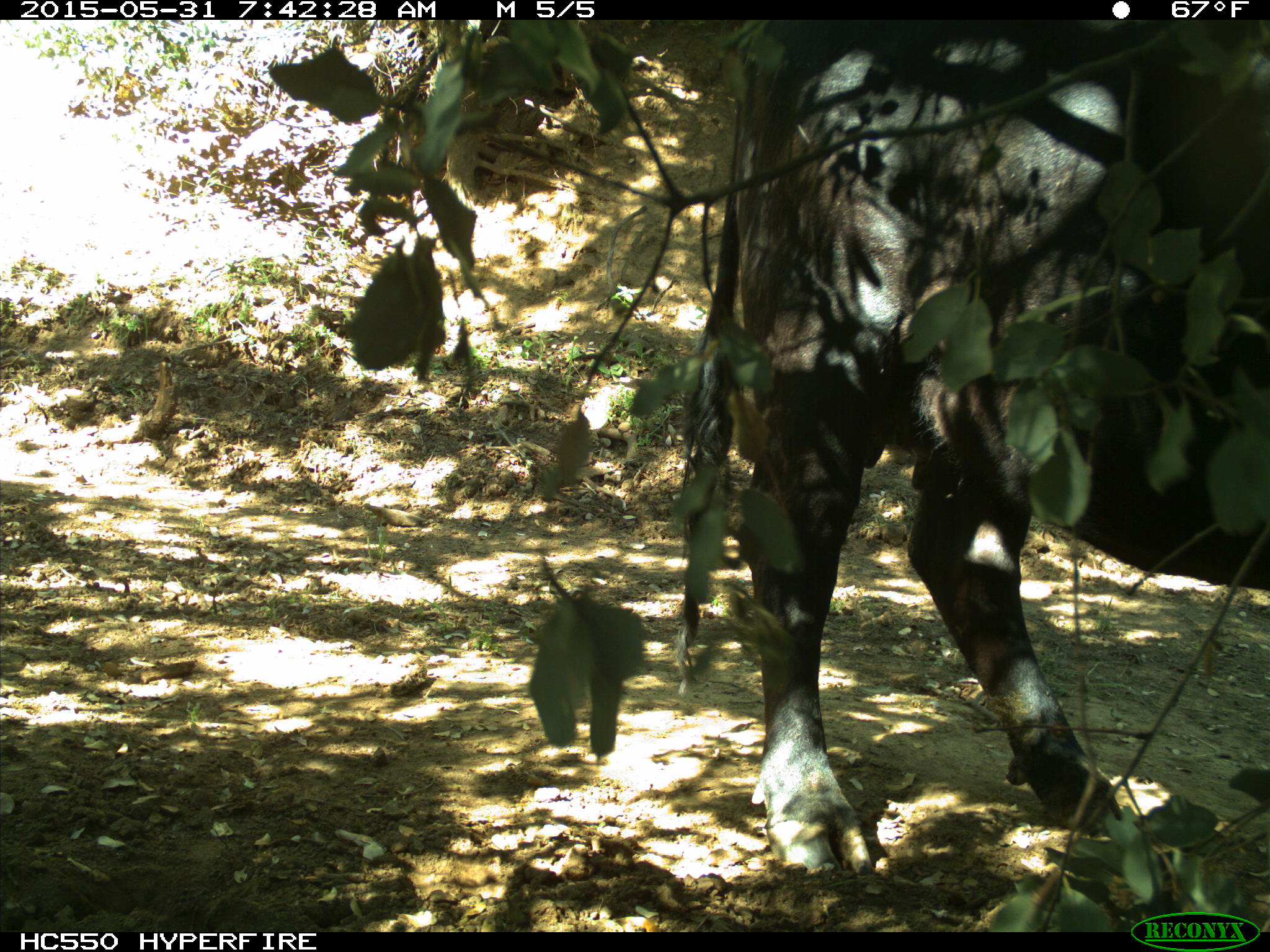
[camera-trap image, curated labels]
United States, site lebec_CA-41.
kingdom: Animalia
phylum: Chordata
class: Mammalia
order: Artiodactyla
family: Bovidae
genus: Bos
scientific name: Bos taurus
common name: domestic cow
Bos taurus (domestic cow).